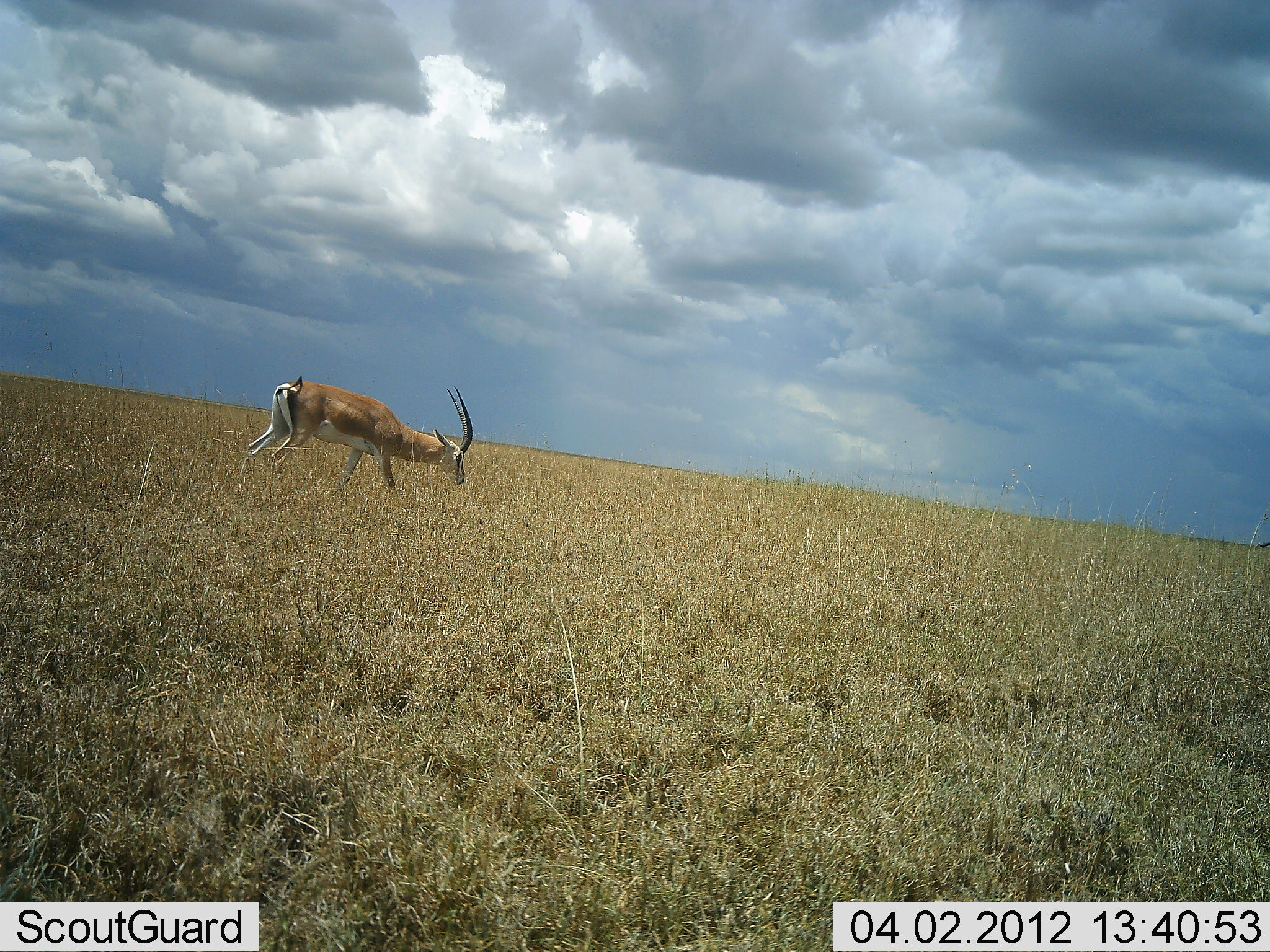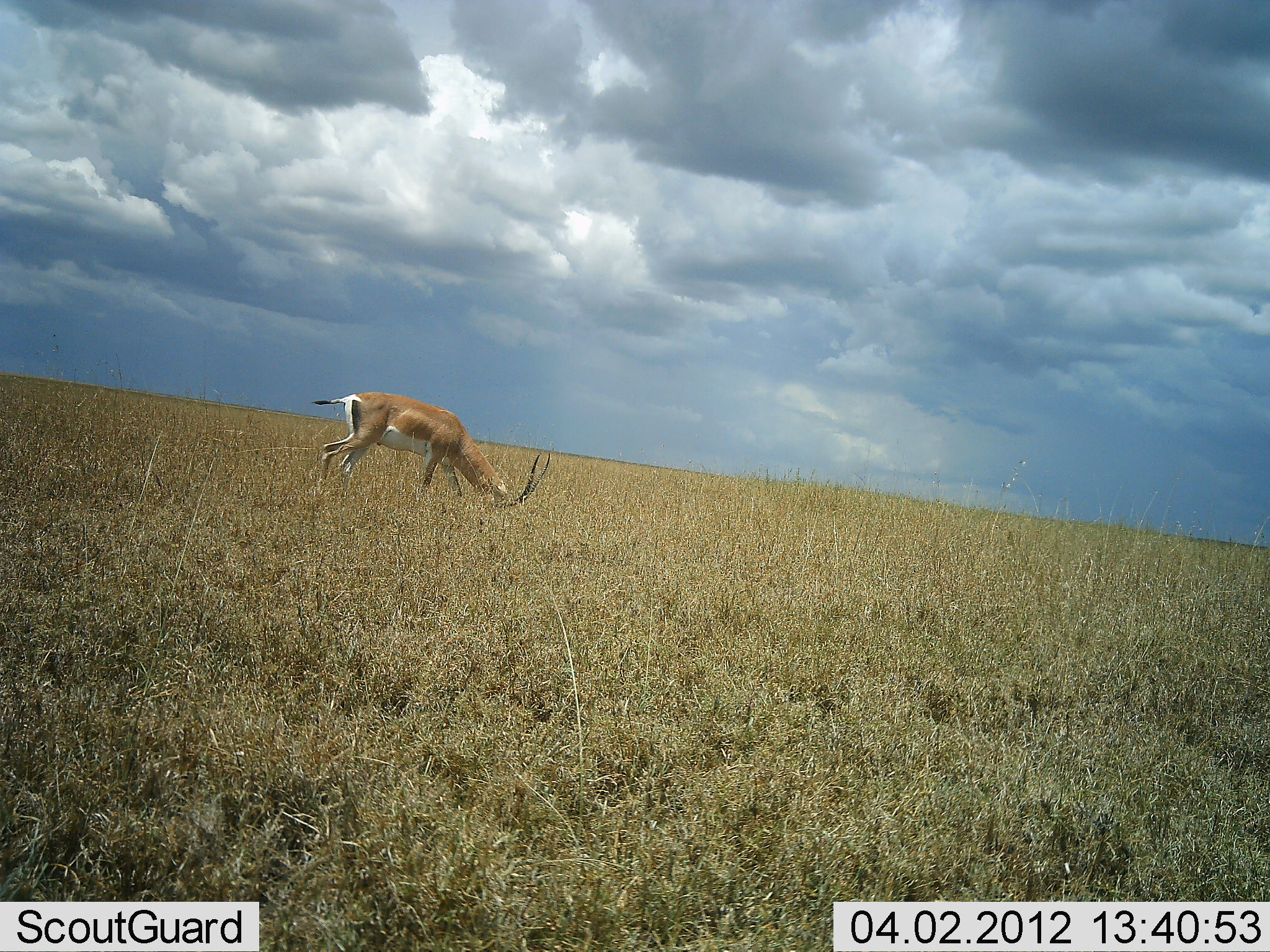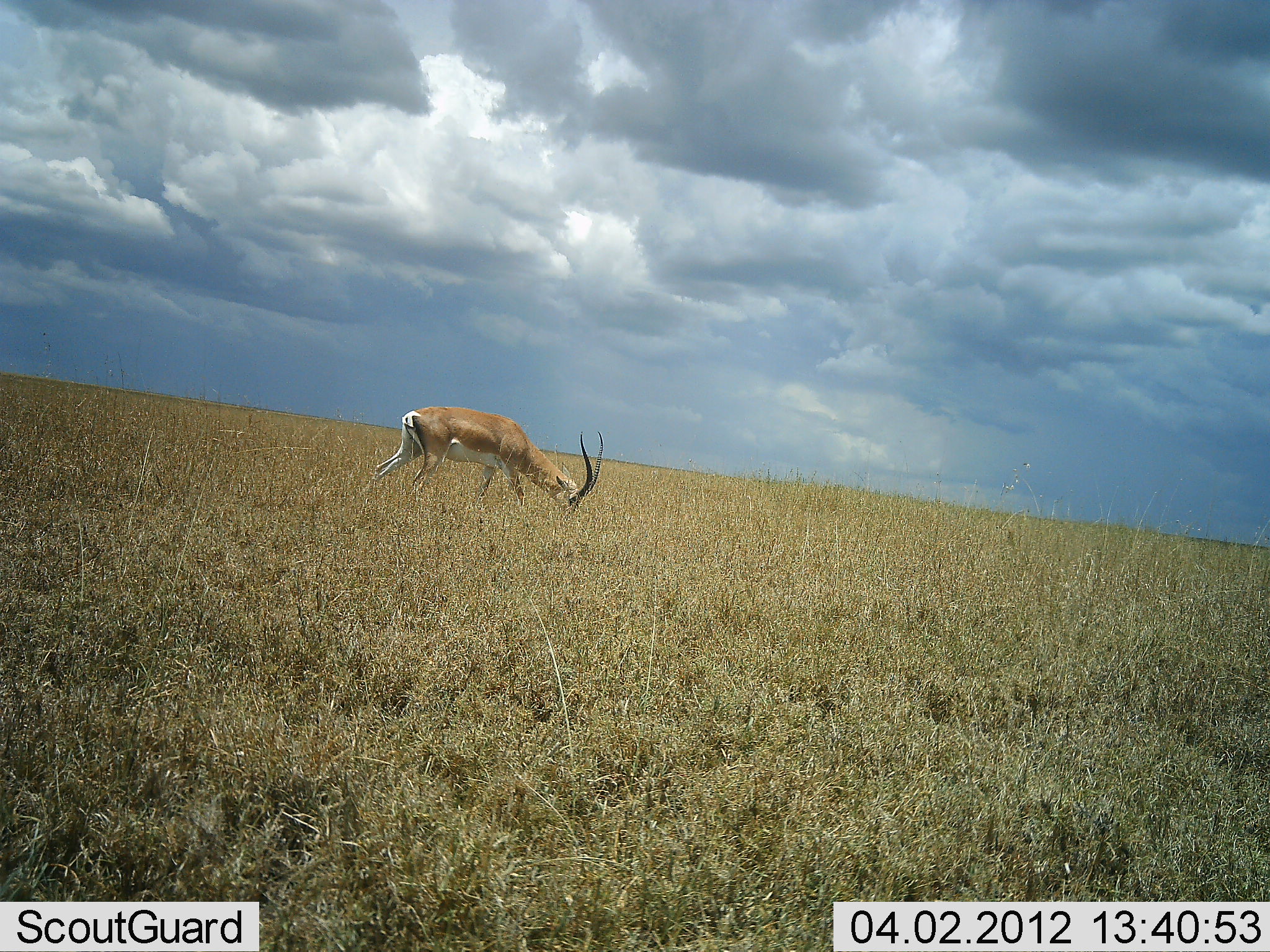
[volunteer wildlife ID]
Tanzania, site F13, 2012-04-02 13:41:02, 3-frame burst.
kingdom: Animalia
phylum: Chordata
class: Mammalia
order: Artiodactyla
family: Bovidae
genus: Nanger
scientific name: Nanger granti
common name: grant's gazelle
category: gazellegrants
Gazellegrants (grant's gazelle) (Nanger granti), count 1. Behavior (volunteer vote fractions): standing 7%, resting 0%, moving 40%, interacting 0%. Young present (vote fraction): 0%. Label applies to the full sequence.